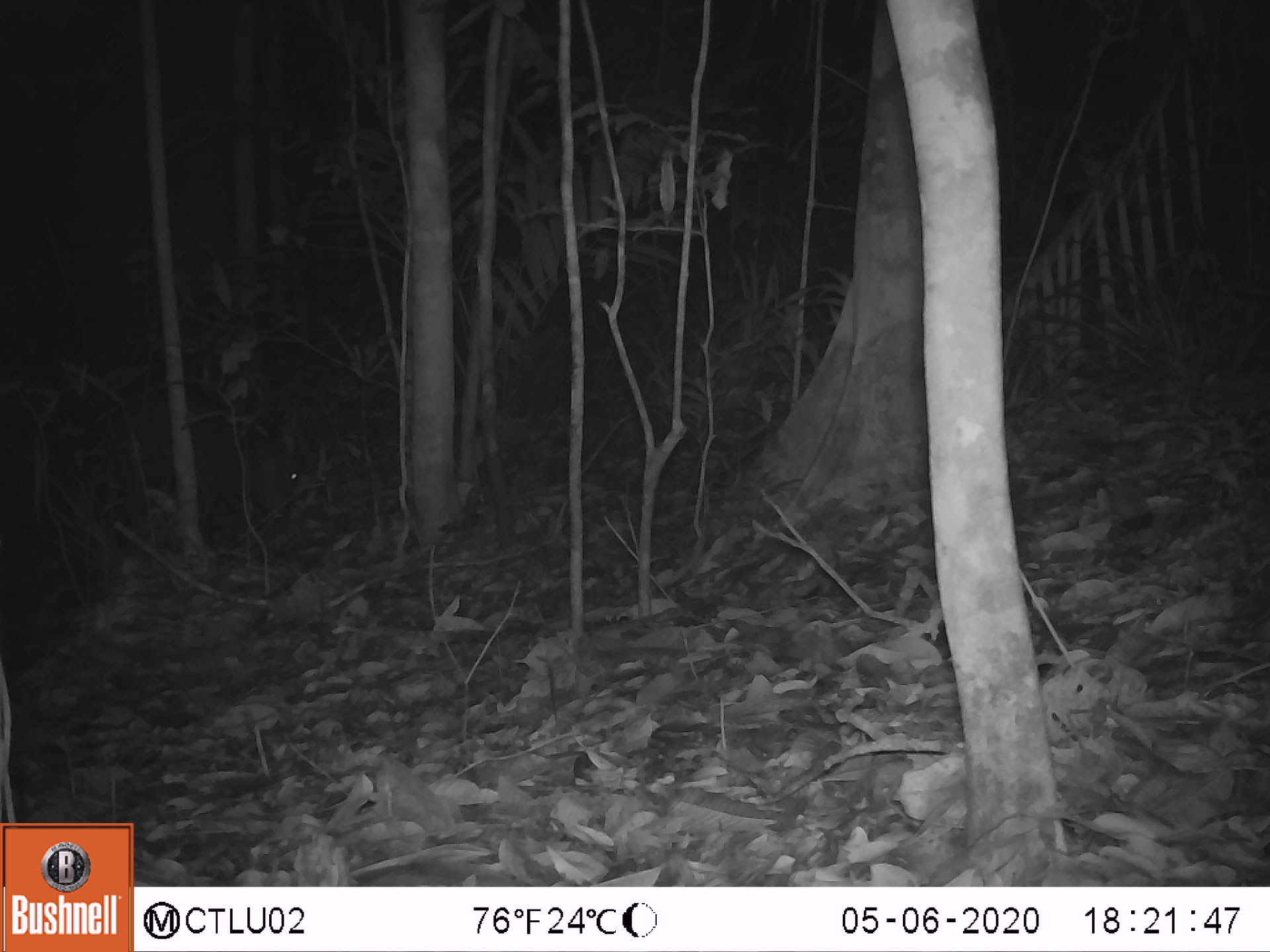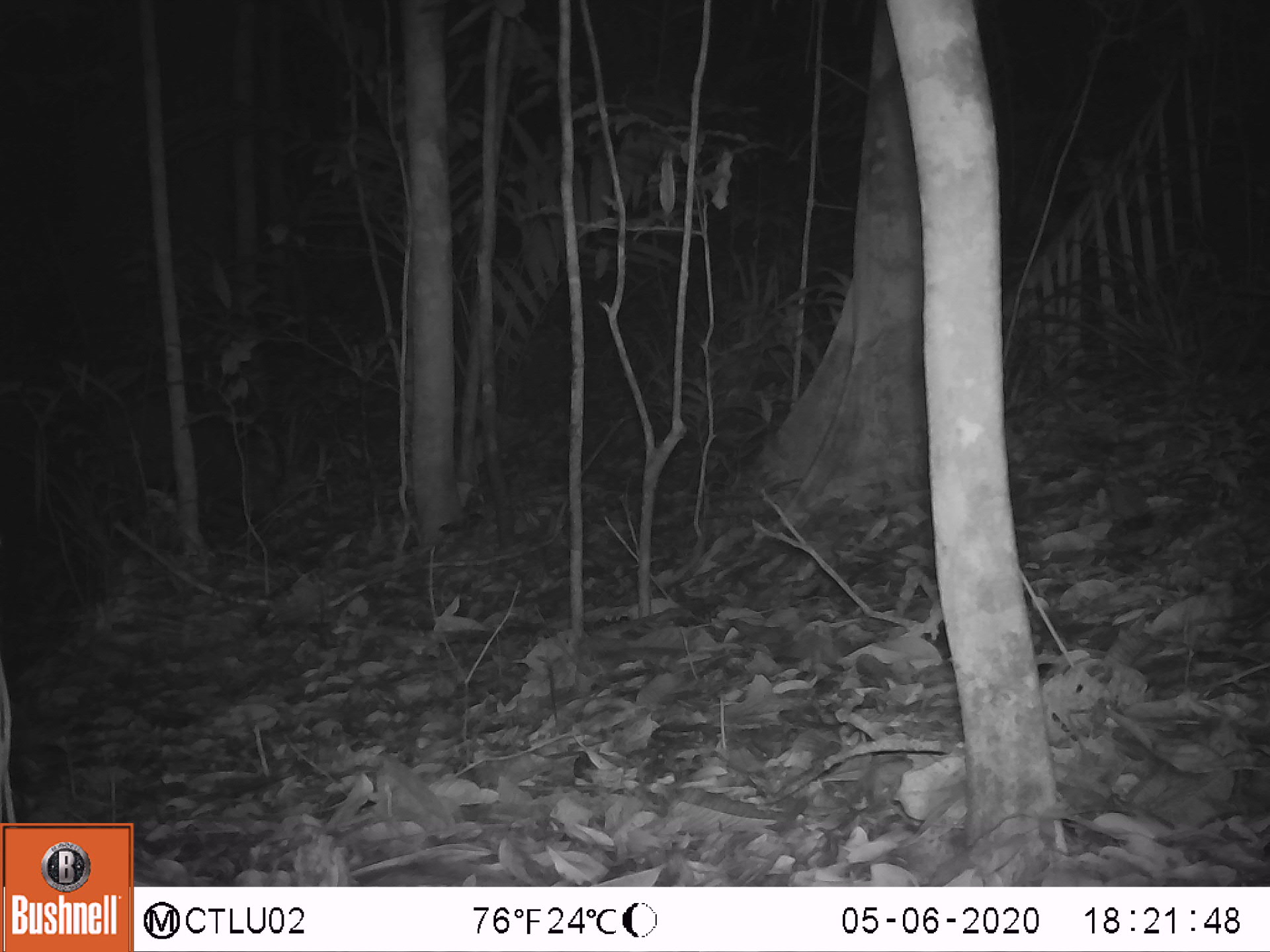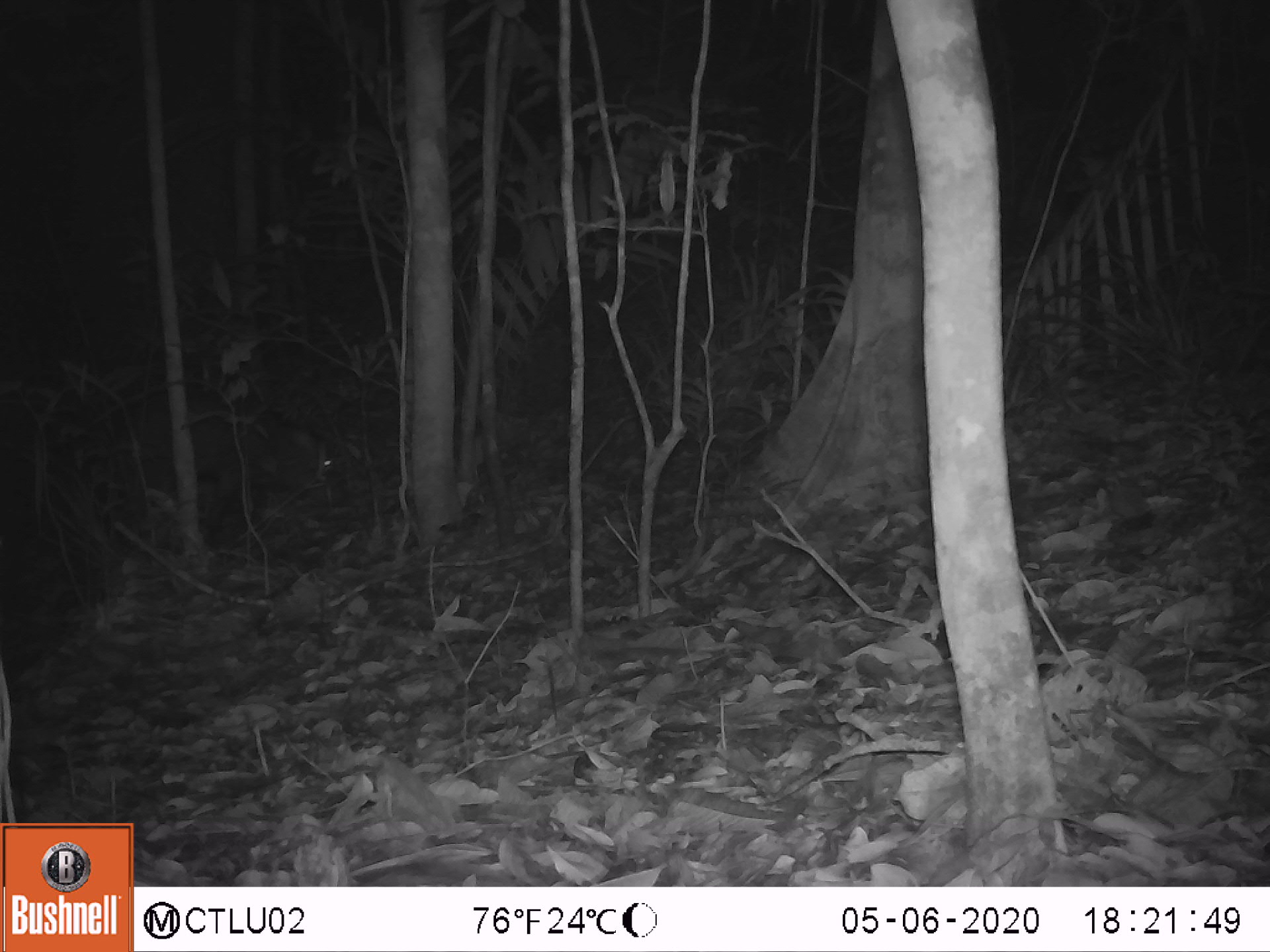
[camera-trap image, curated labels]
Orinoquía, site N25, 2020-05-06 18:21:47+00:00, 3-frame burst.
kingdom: Animalia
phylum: Chordata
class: Mammalia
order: Artiodactyla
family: Tayassuidae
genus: Pecari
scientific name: Pecari tajacu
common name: collared peccary